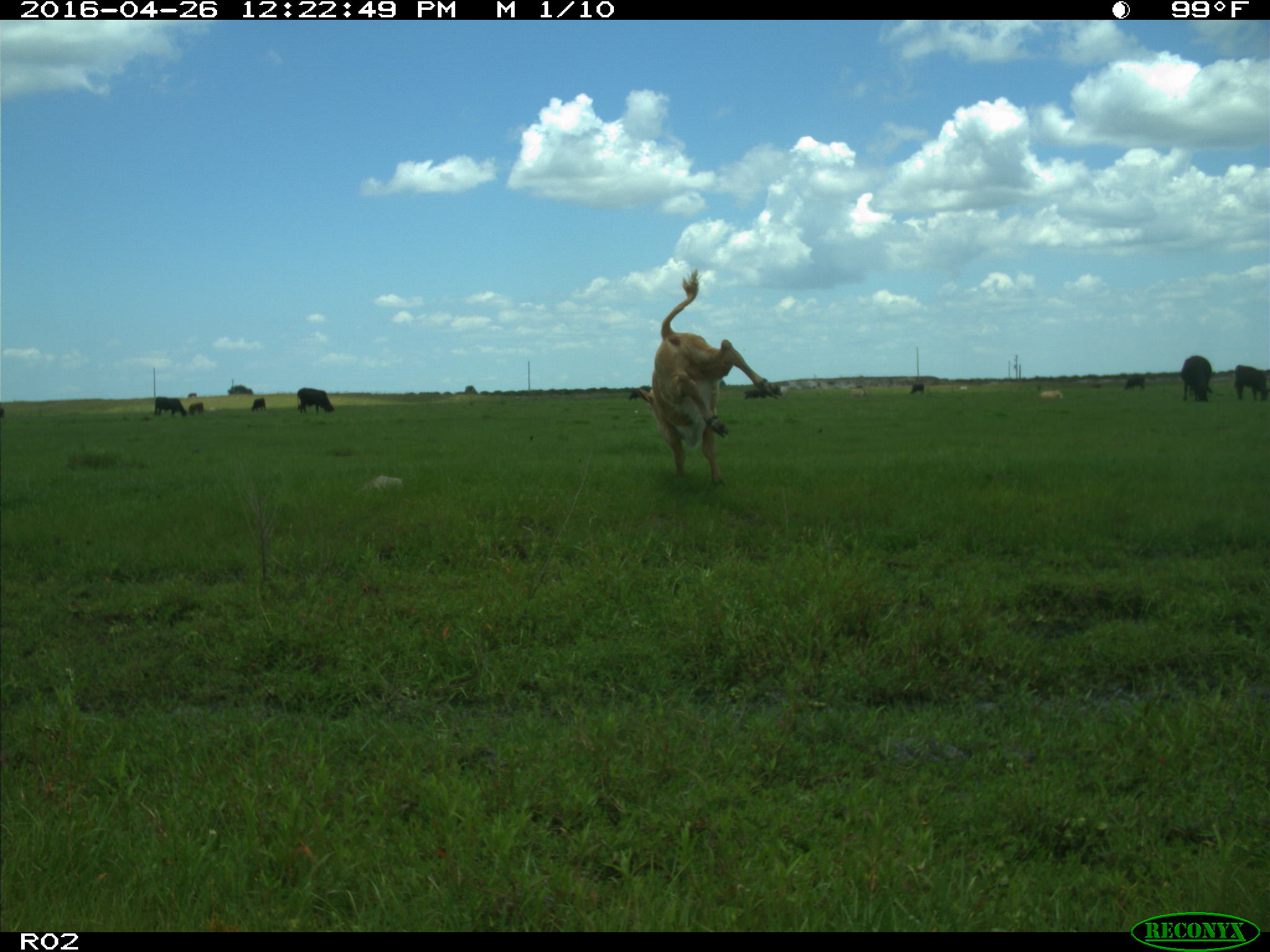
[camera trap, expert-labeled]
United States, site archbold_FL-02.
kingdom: Animalia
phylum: Chordata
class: Mammalia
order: Artiodactyla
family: Bovidae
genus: Bos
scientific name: Bos taurus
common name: domestic cow